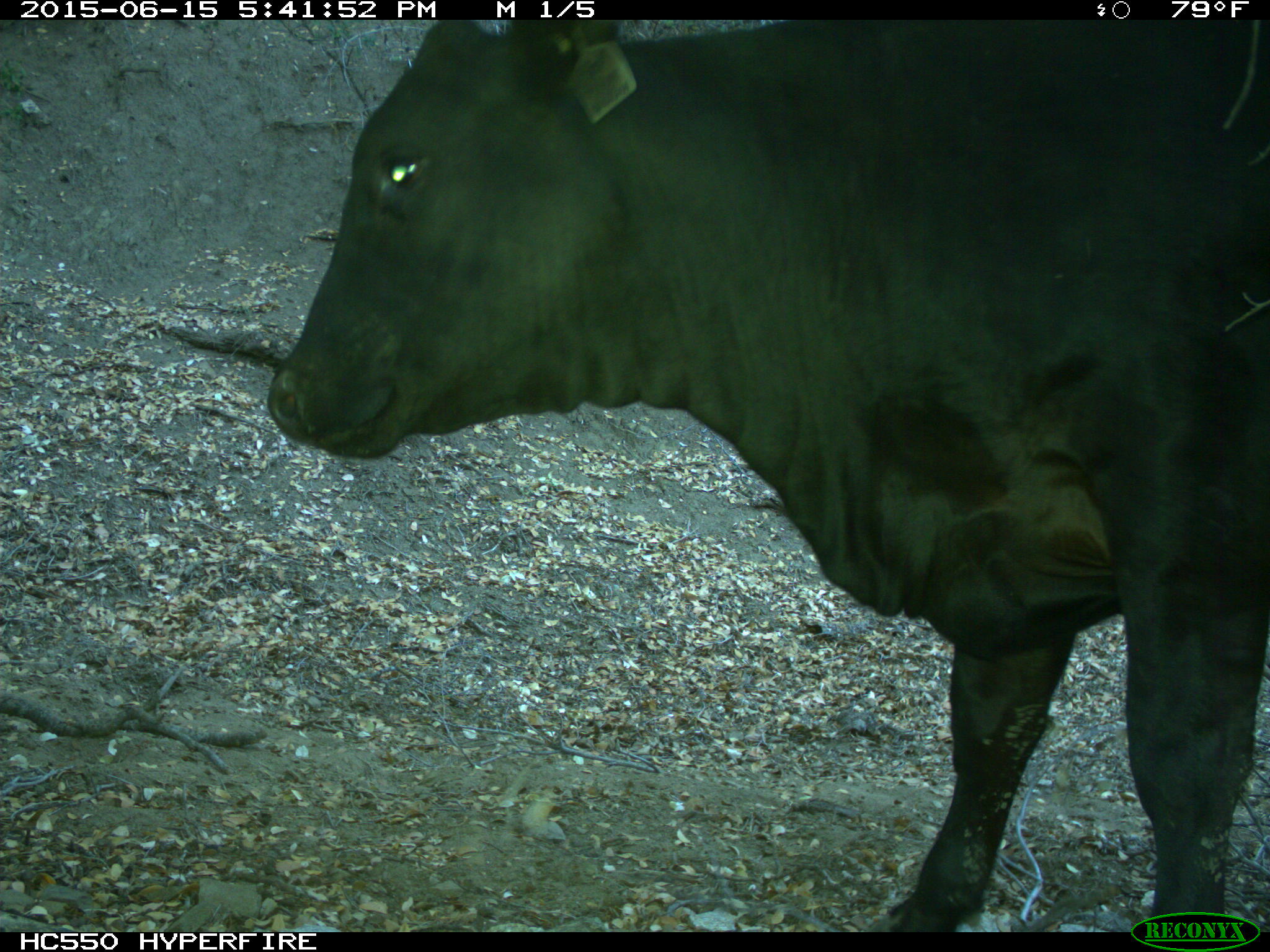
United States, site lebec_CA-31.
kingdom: Animalia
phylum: Chordata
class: Mammalia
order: Artiodactyla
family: Bovidae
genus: Bos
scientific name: Bos taurus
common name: domestic cow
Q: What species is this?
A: Bos taurus (domestic cow).